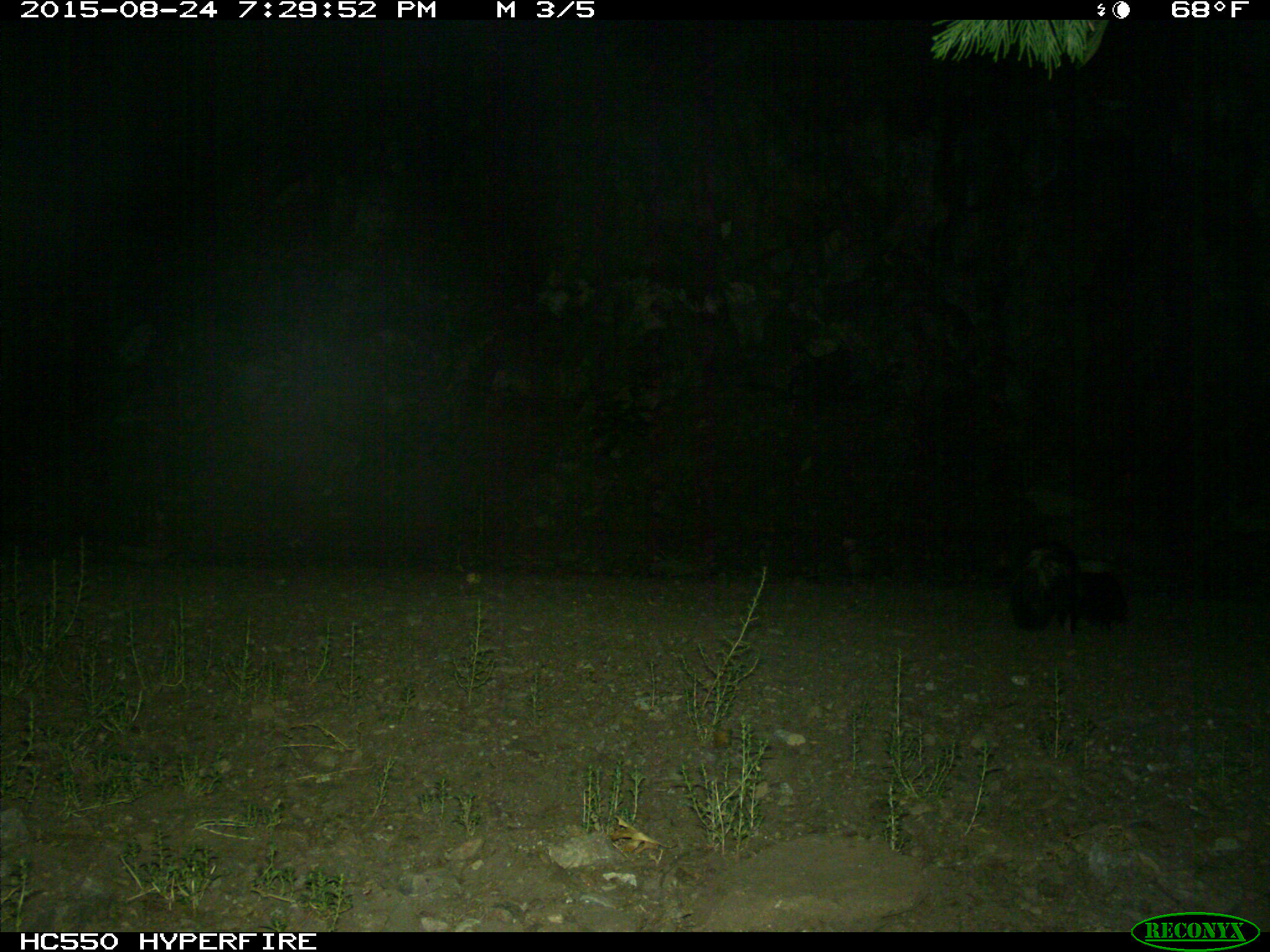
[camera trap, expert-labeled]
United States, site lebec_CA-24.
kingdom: Animalia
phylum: Chordata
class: Mammalia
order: Carnivora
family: Mephitidae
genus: Mephitis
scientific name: Mephitis mephitis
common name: striped skunk